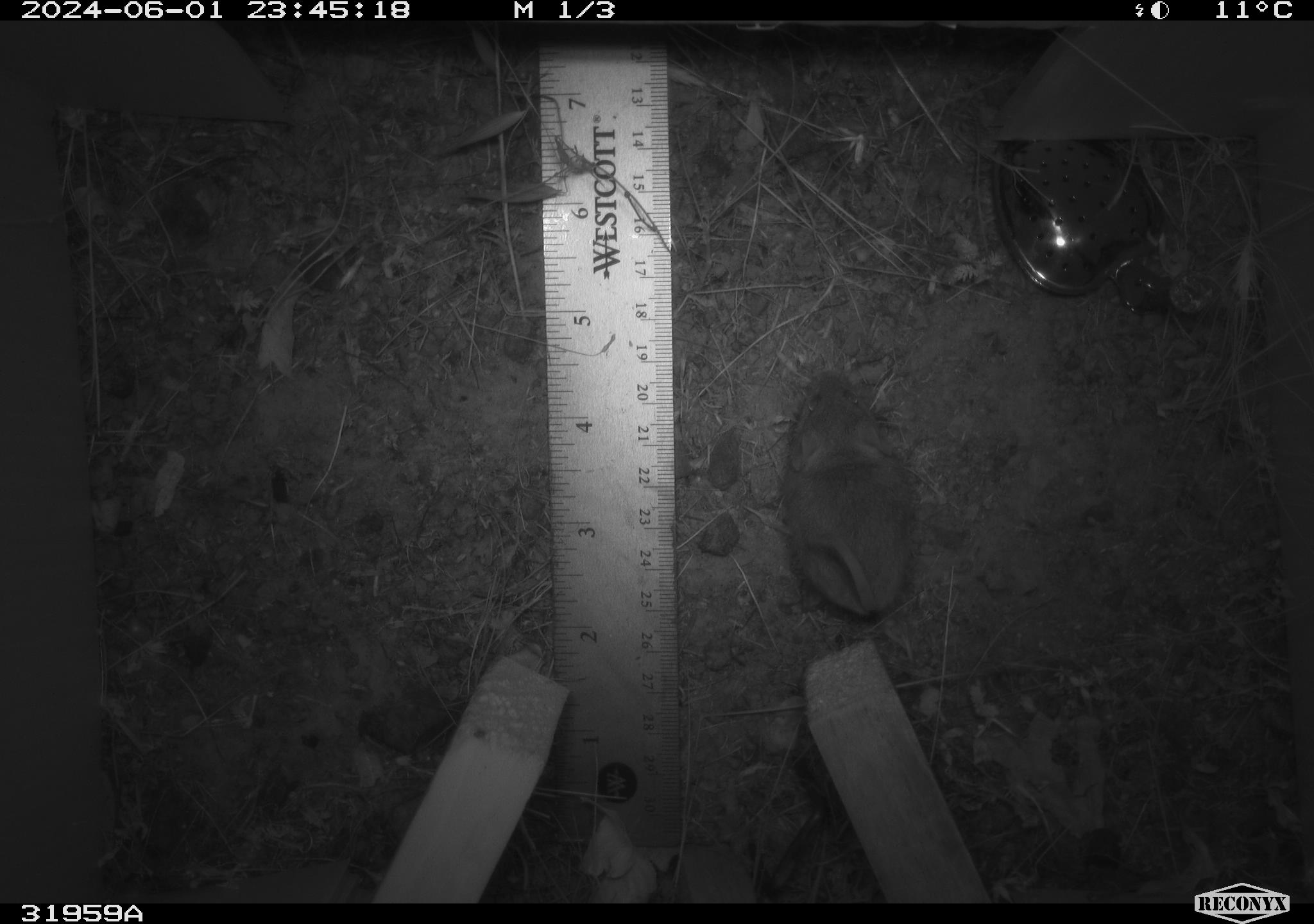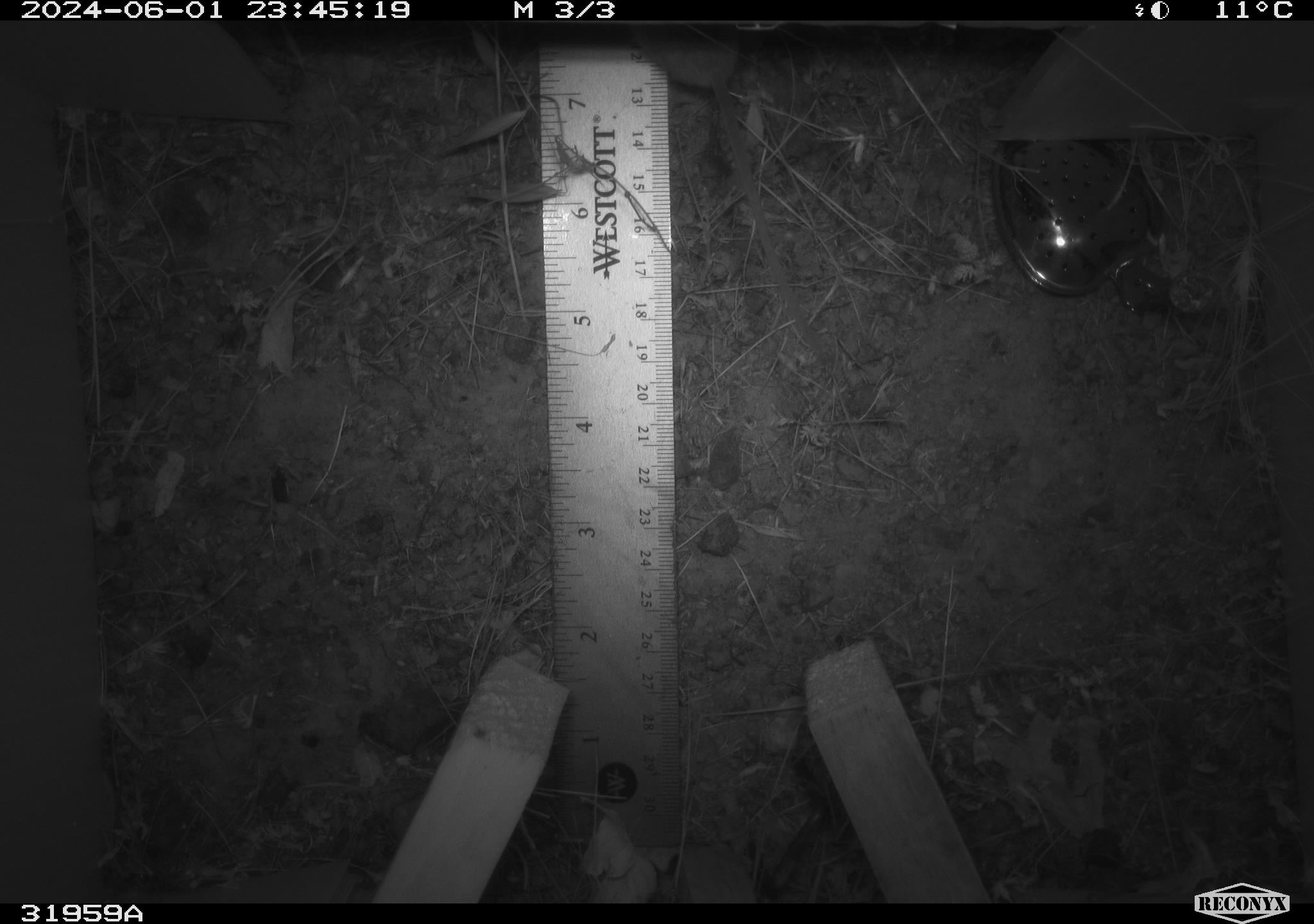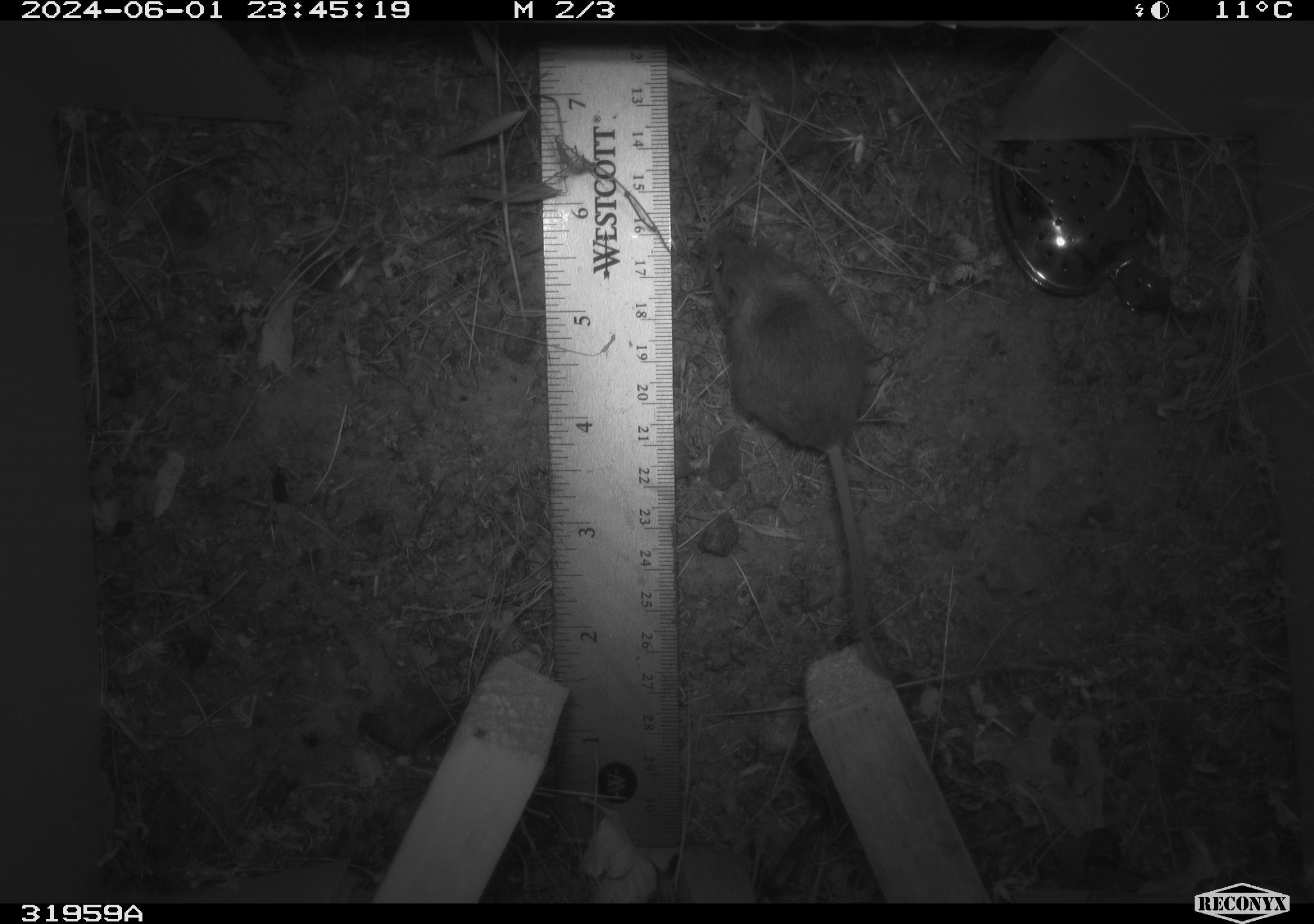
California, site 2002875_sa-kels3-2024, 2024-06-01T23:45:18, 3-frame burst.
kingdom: Animalia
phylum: Chordata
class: Mammalia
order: Rodentia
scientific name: Rodentia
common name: rodent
Rodent (Rodentia).